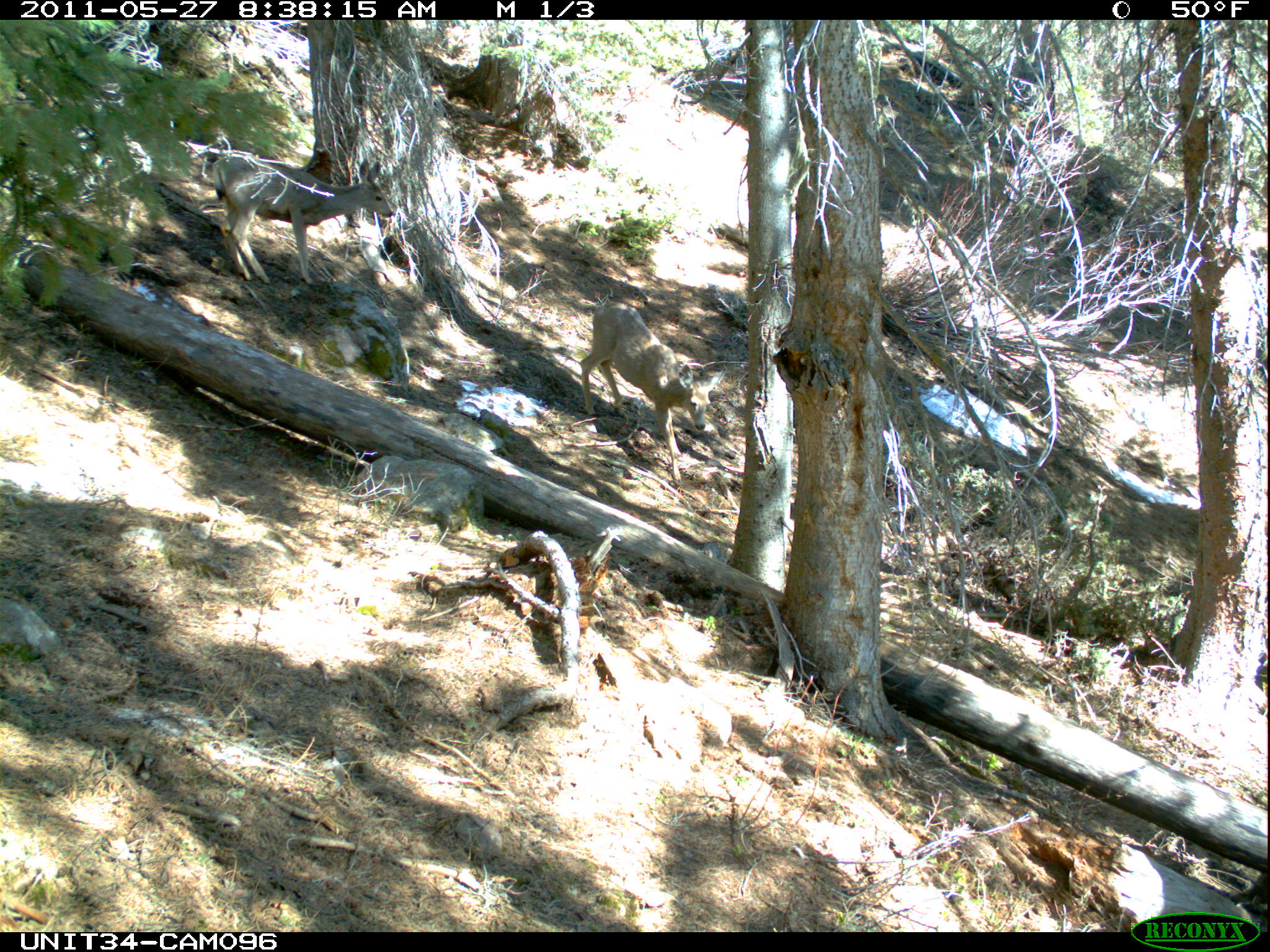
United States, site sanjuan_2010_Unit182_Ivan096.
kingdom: Animalia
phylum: Chordata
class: Mammalia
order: Artiodactyla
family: Cervidae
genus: Odocoileus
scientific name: Odocoileus hemionus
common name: mule deer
Odocoileus hemionus (mule deer).